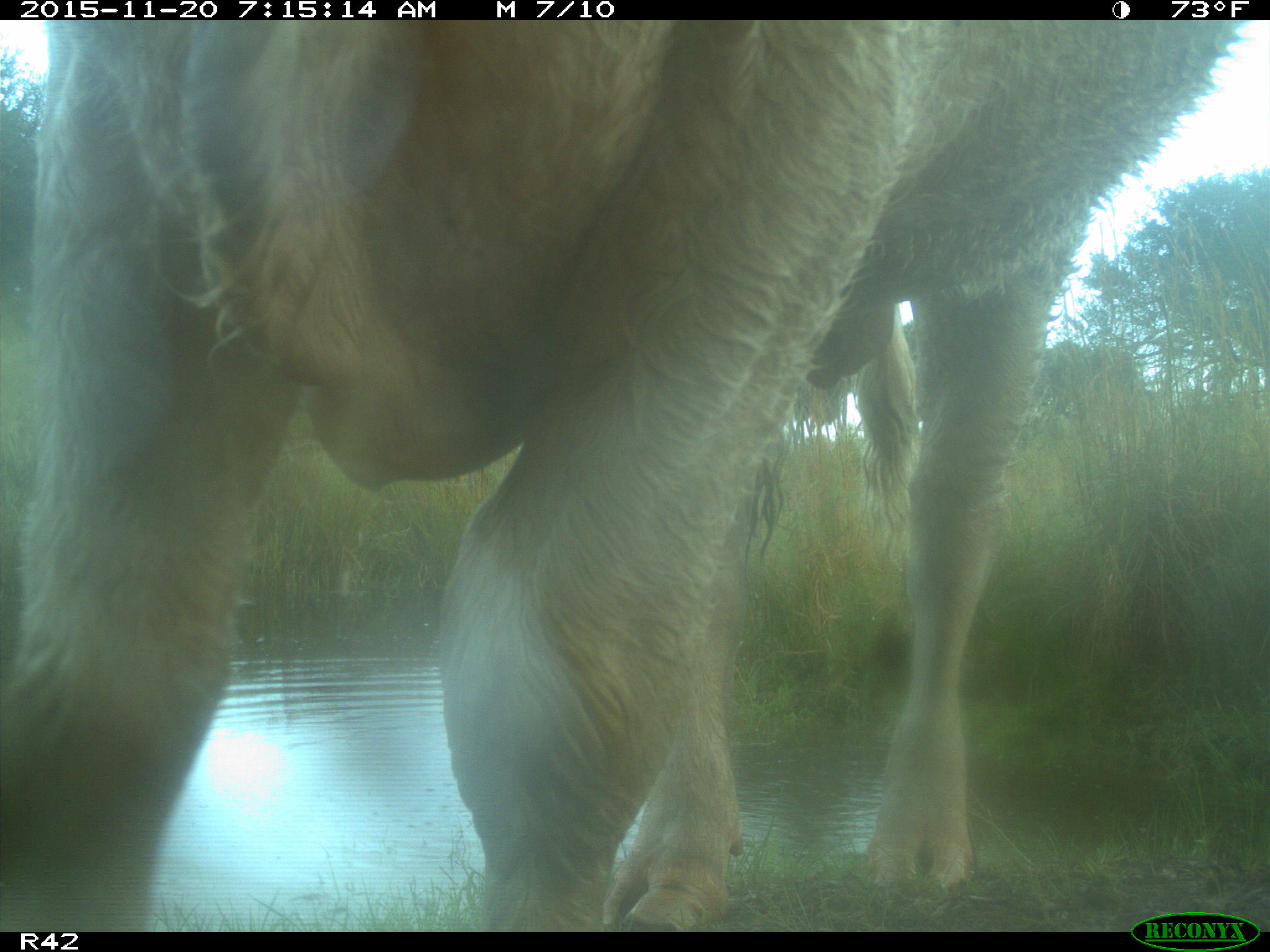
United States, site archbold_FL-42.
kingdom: Animalia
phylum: Chordata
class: Mammalia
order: Artiodactyla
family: Bovidae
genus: Bos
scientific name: Bos taurus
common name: domestic cow